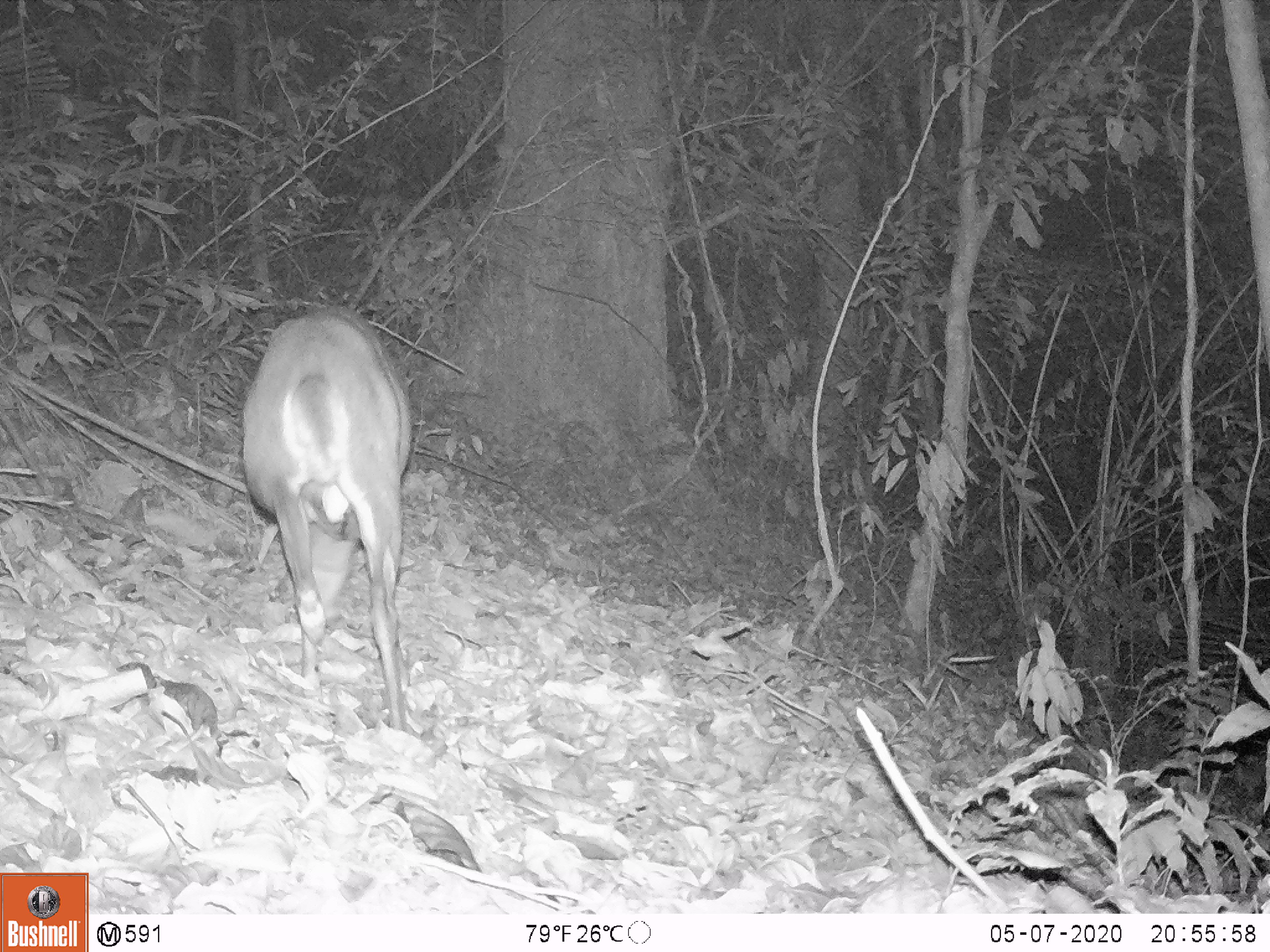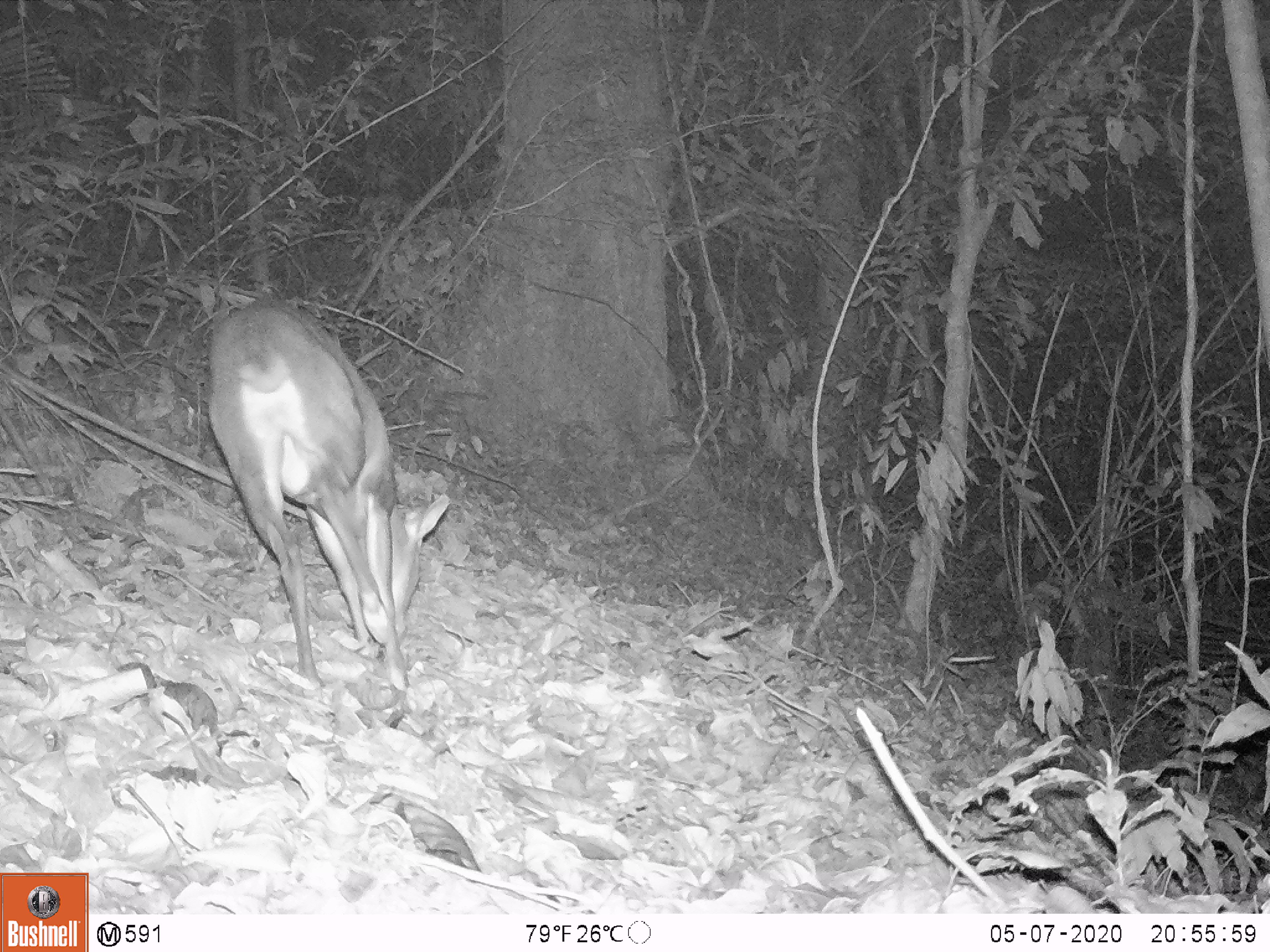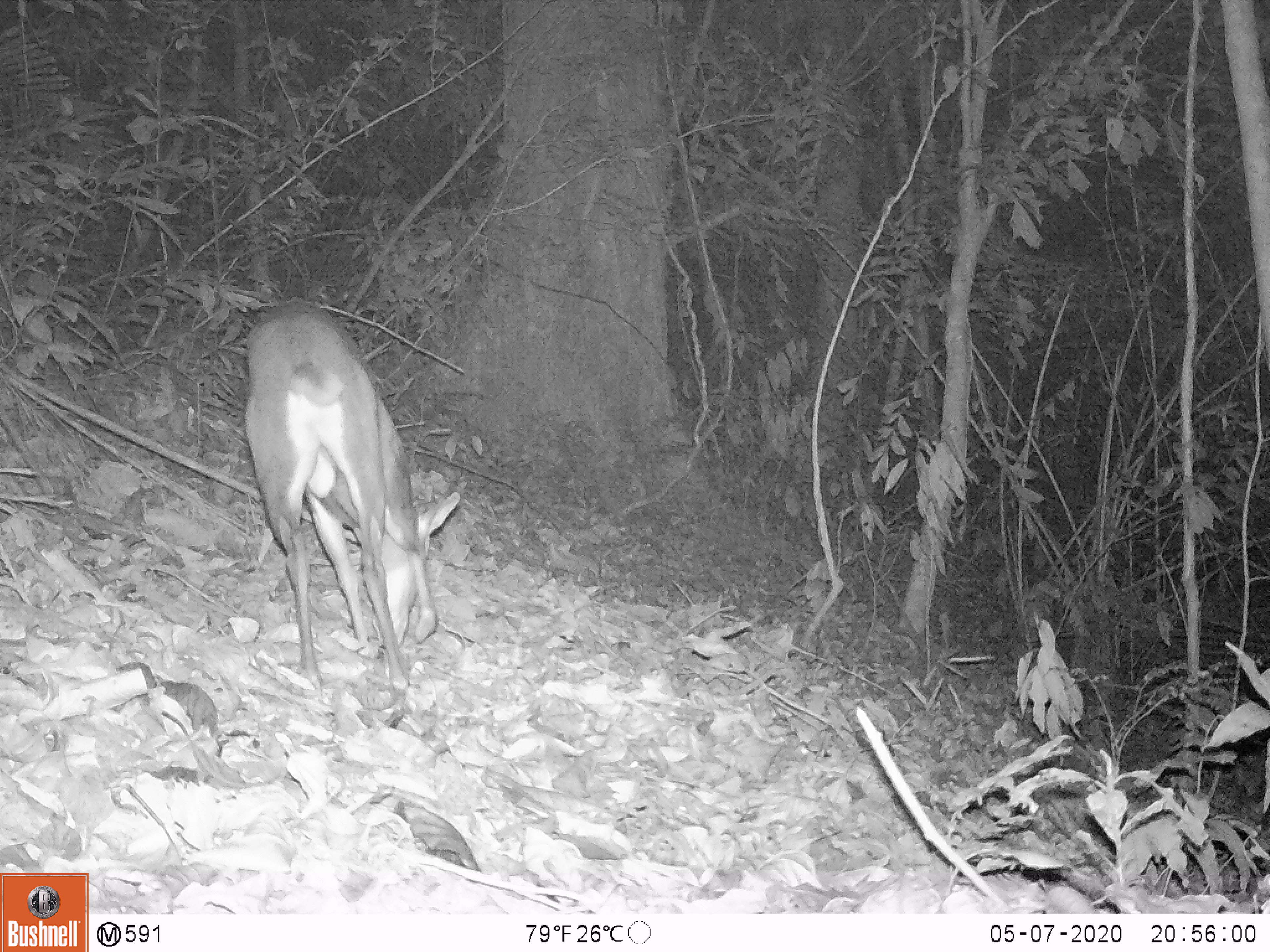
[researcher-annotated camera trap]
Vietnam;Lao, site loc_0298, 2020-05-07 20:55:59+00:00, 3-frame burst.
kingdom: Animalia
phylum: Chordata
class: Mammalia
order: Artiodactyla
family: Cervidae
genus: Muntiacus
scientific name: Muntiacus rooseveltorum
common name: roosevelt's muntjac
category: roosevelts muntjac group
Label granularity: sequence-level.